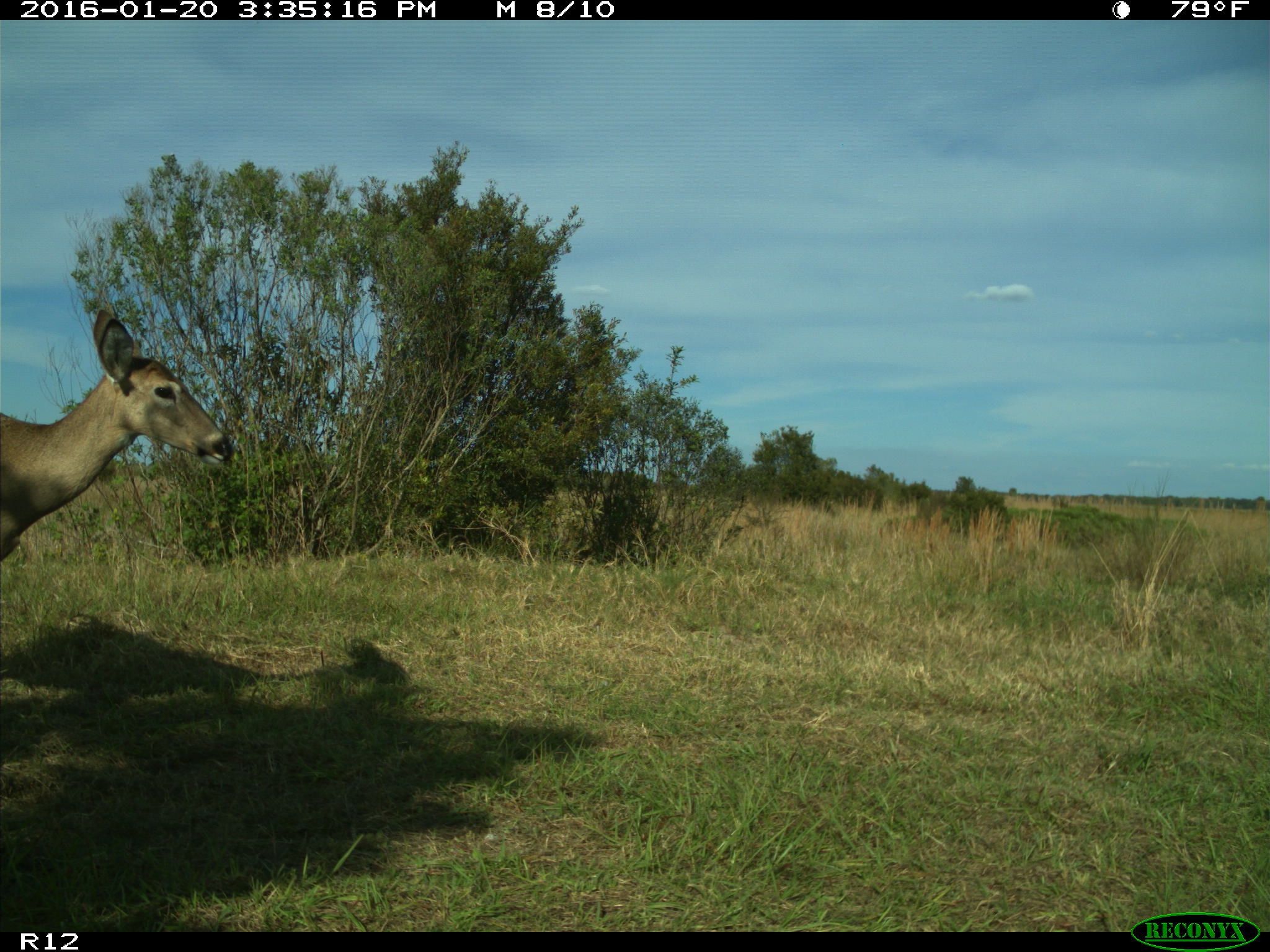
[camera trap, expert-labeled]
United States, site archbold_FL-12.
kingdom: Animalia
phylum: Chordata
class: Mammalia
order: Artiodactyla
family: Cervidae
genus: Odocoileus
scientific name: Odocoileus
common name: deer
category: unidentified deer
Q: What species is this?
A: Unidentified deer (deer) (Odocoileus).